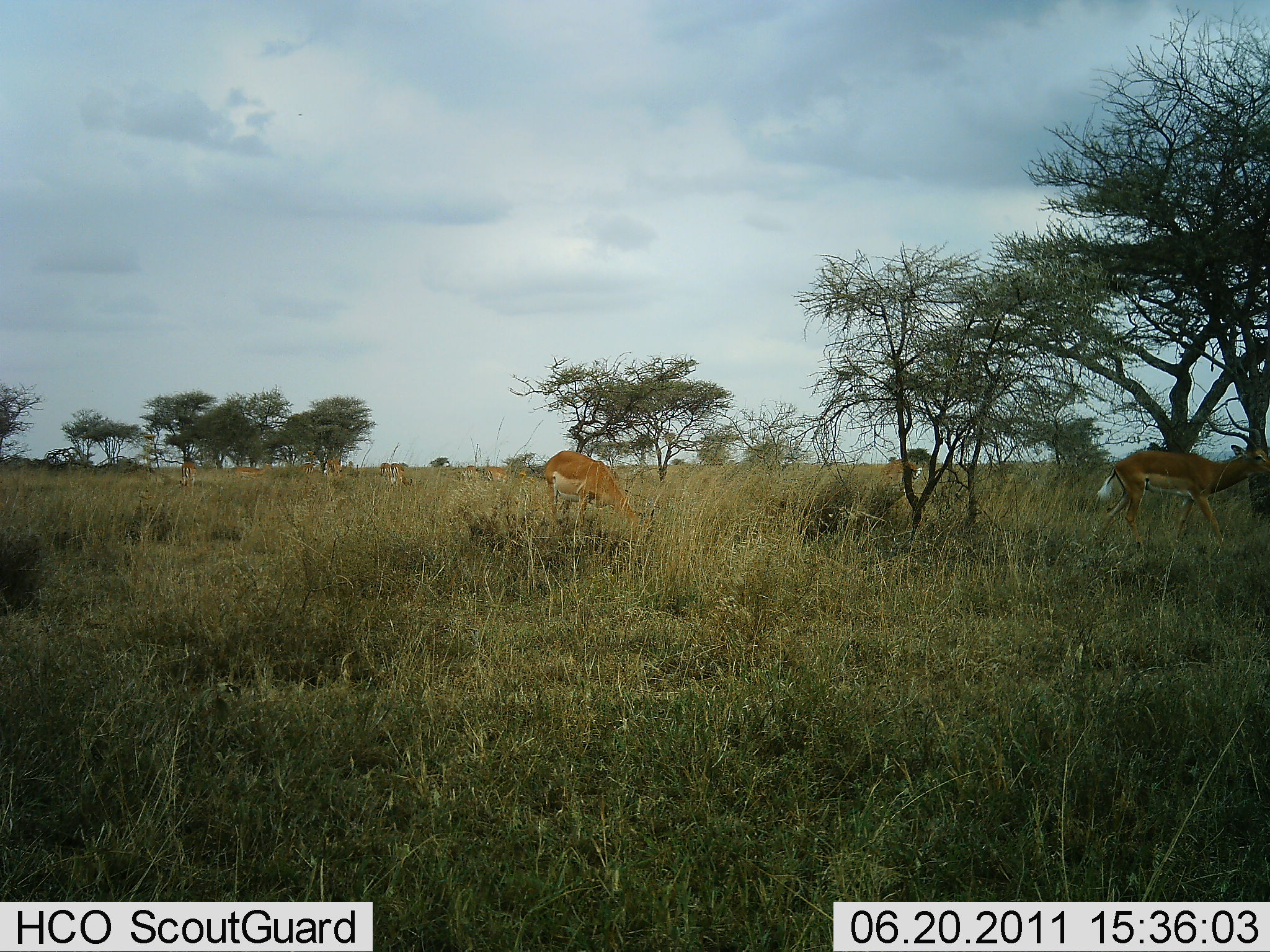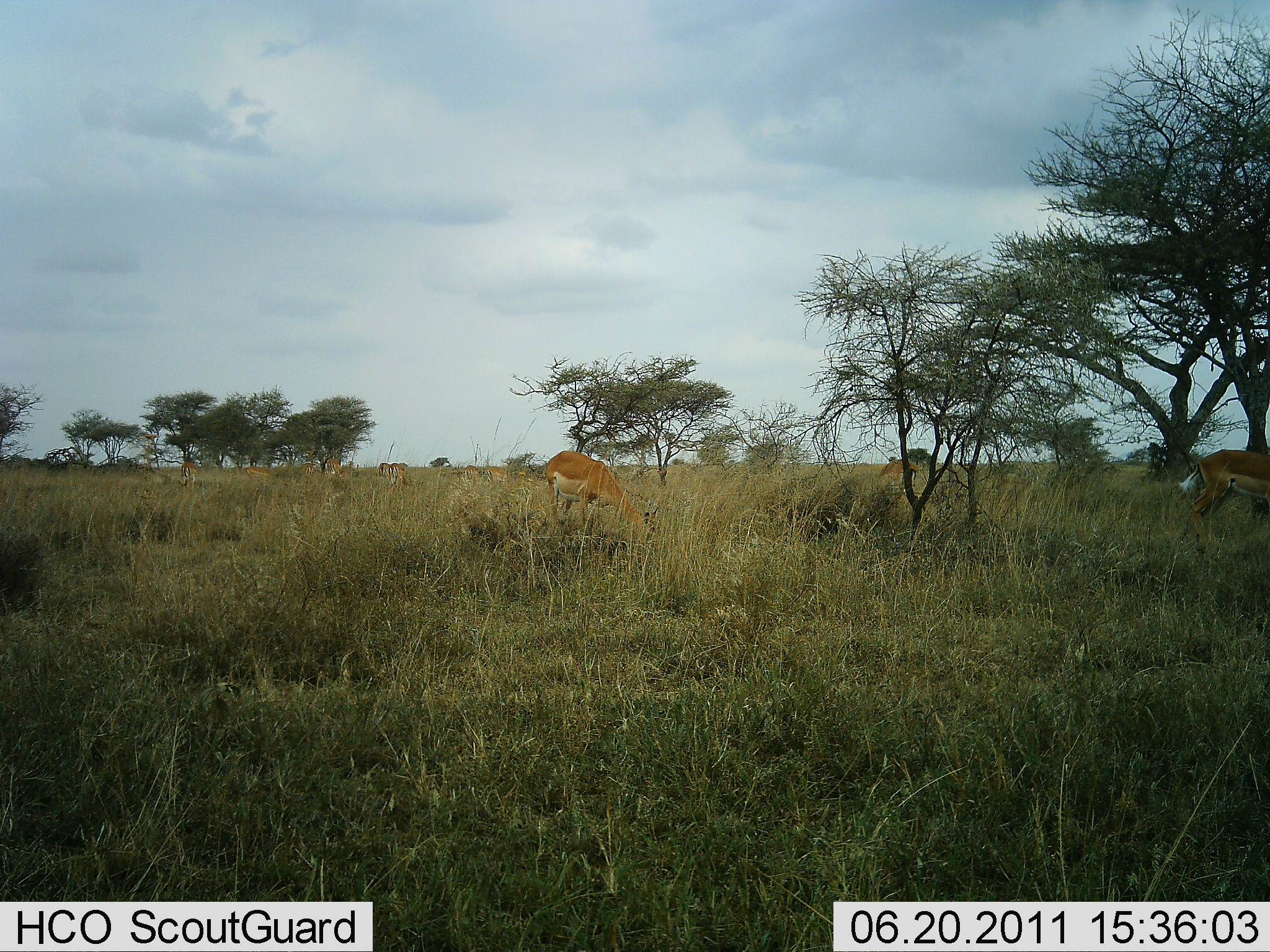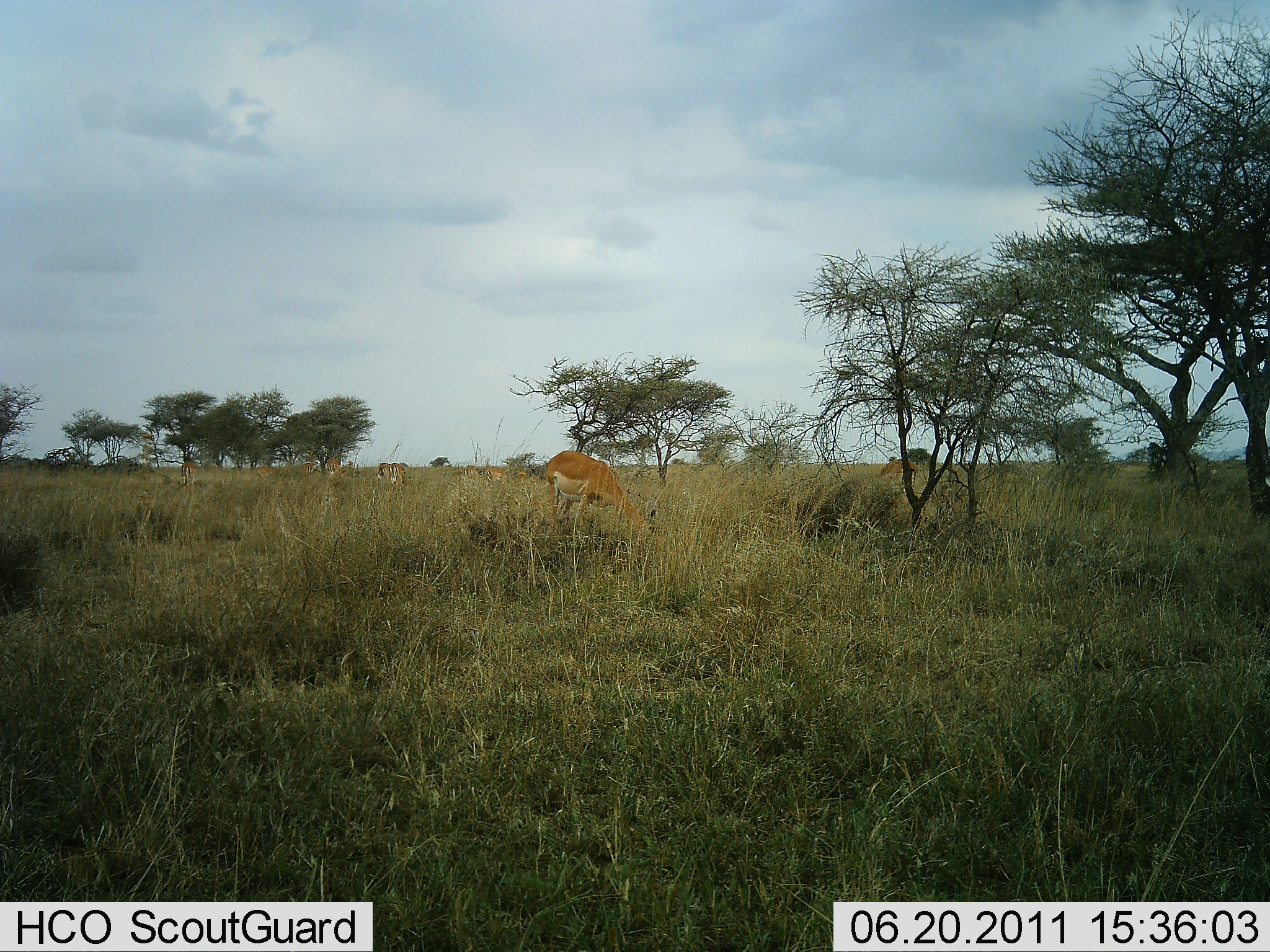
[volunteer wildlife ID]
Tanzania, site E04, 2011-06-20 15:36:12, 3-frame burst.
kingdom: Animalia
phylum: Chordata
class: Mammalia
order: Artiodactyla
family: Bovidae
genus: Aepyceros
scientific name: Aepyceros melampus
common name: impala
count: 2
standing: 50%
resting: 0%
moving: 67%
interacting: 0%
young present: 0%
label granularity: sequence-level